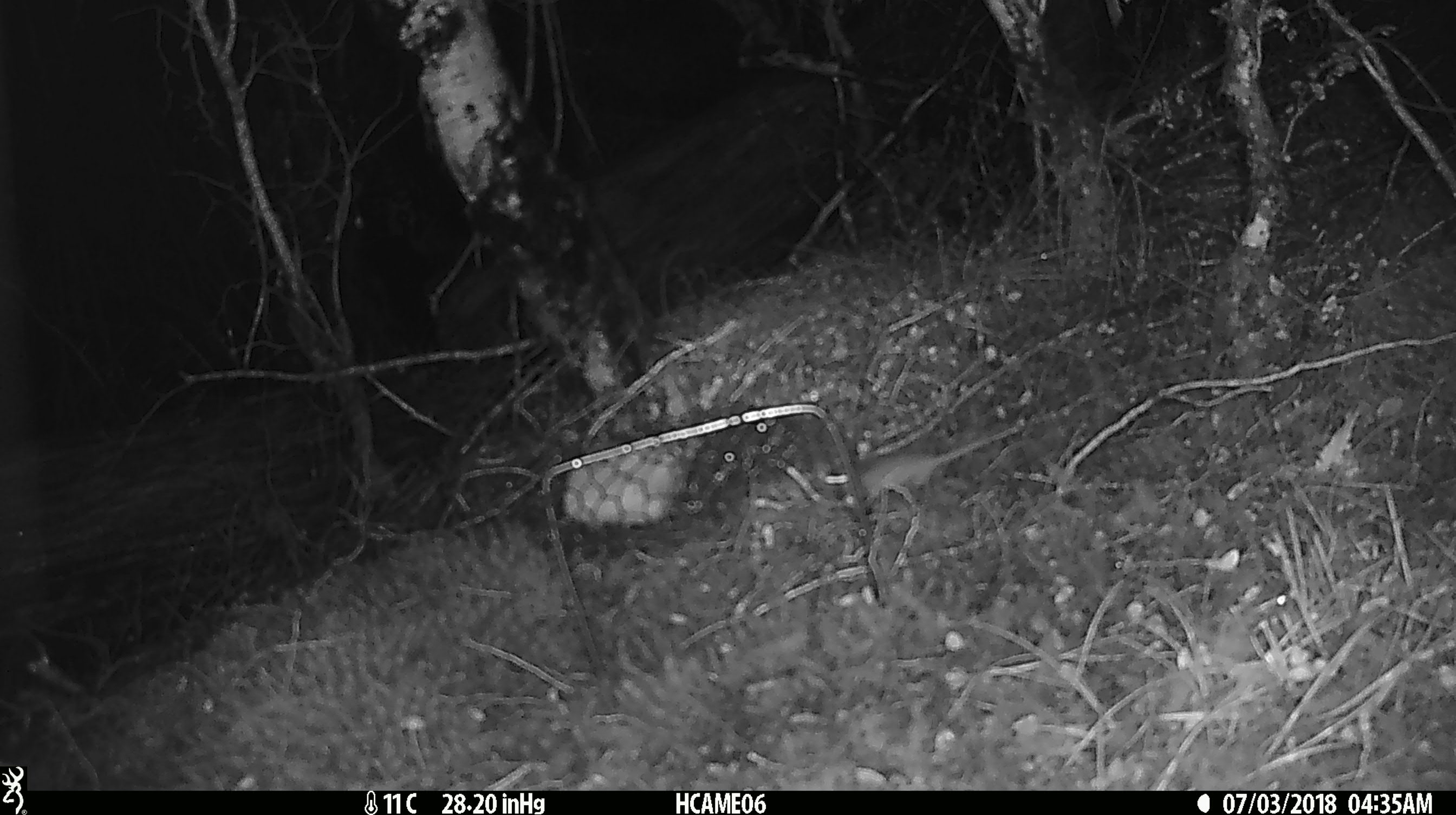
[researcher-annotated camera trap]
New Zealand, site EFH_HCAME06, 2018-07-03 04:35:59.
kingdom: Animalia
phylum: Chordata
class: Mammalia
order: Rodentia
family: Muridae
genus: Mus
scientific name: Mus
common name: mouse